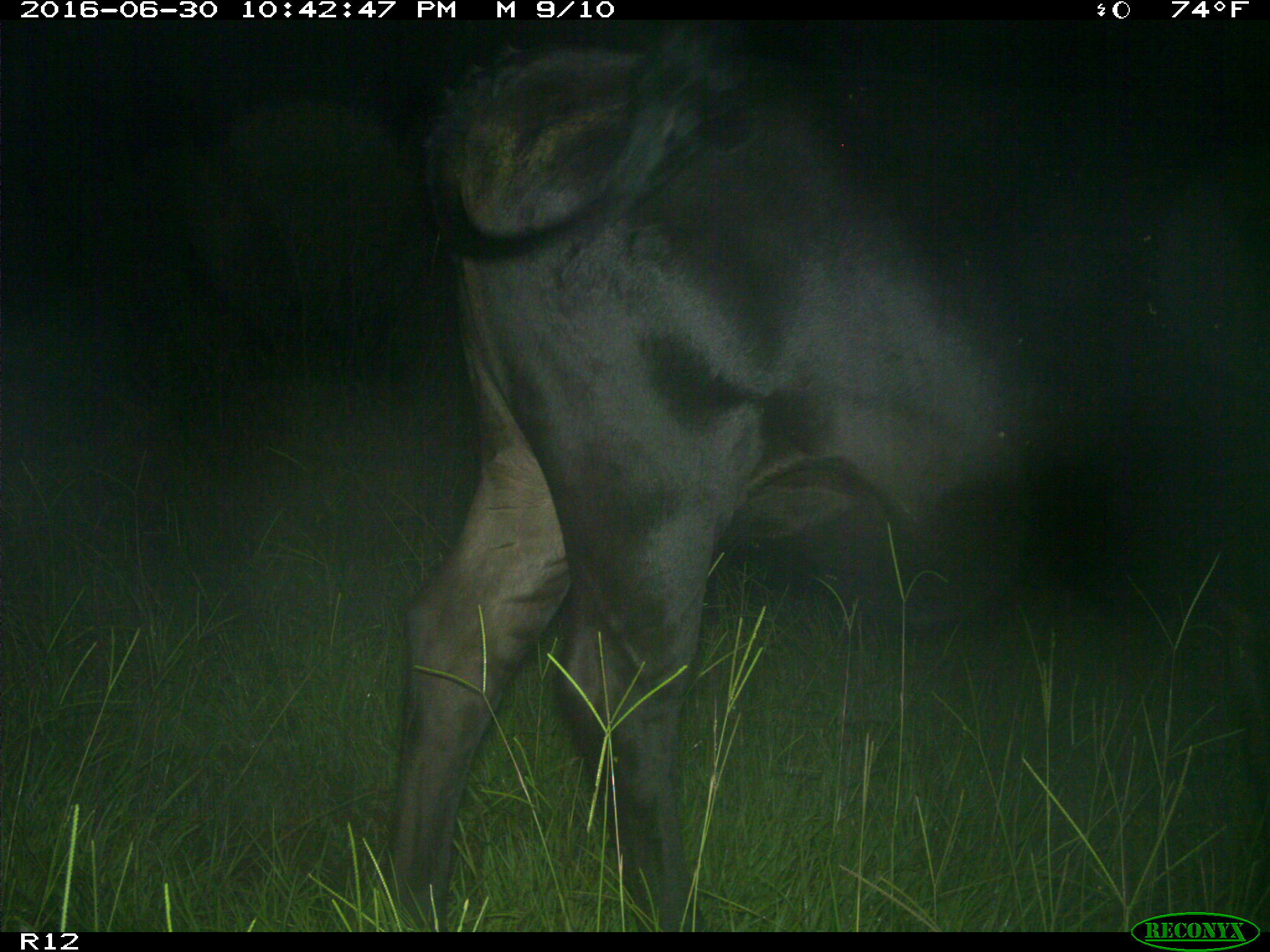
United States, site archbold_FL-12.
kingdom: Animalia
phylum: Chordata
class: Mammalia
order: Artiodactyla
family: Bovidae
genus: Bos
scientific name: Bos taurus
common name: domestic cow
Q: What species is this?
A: Bos taurus (domestic cow).